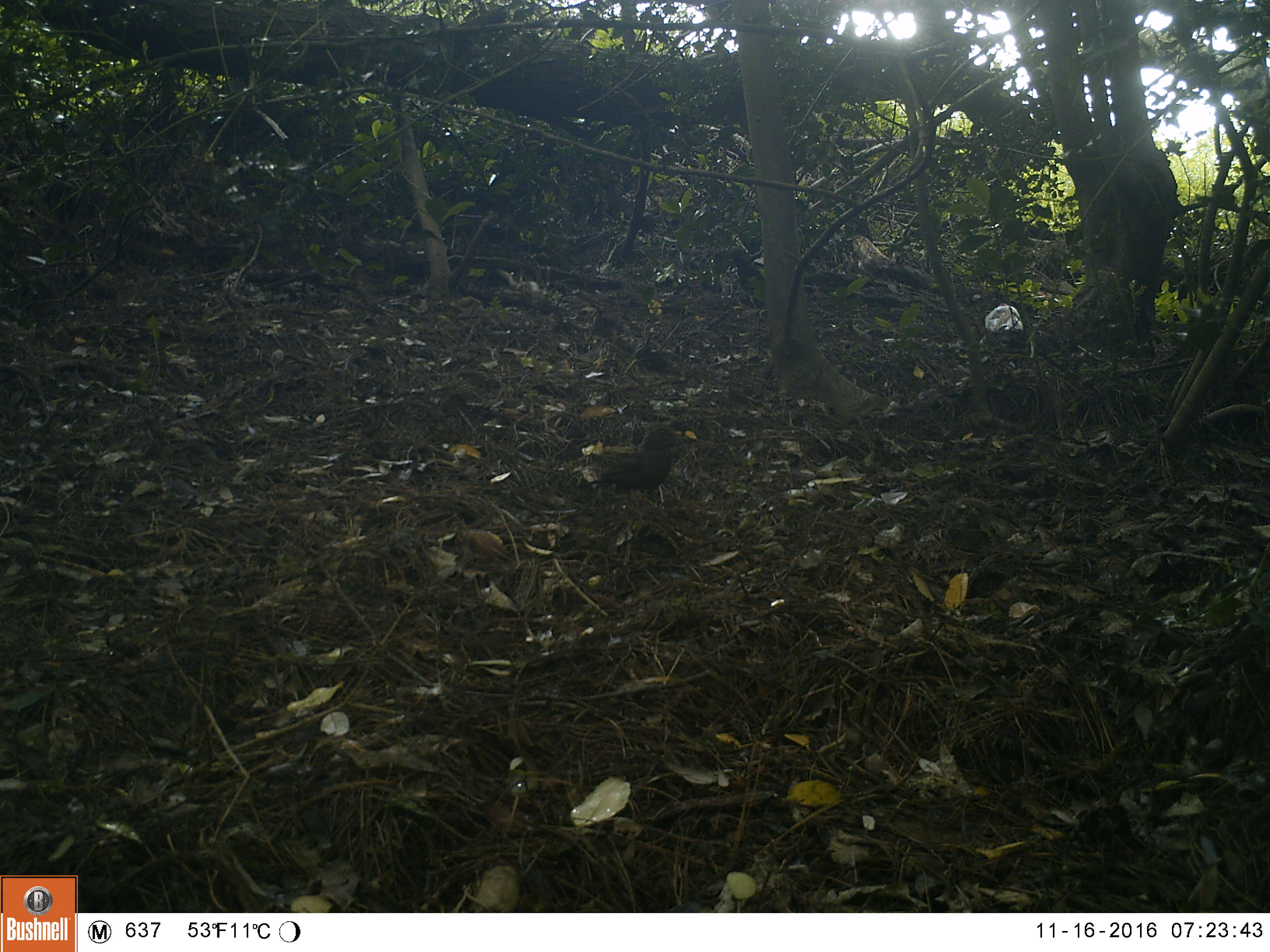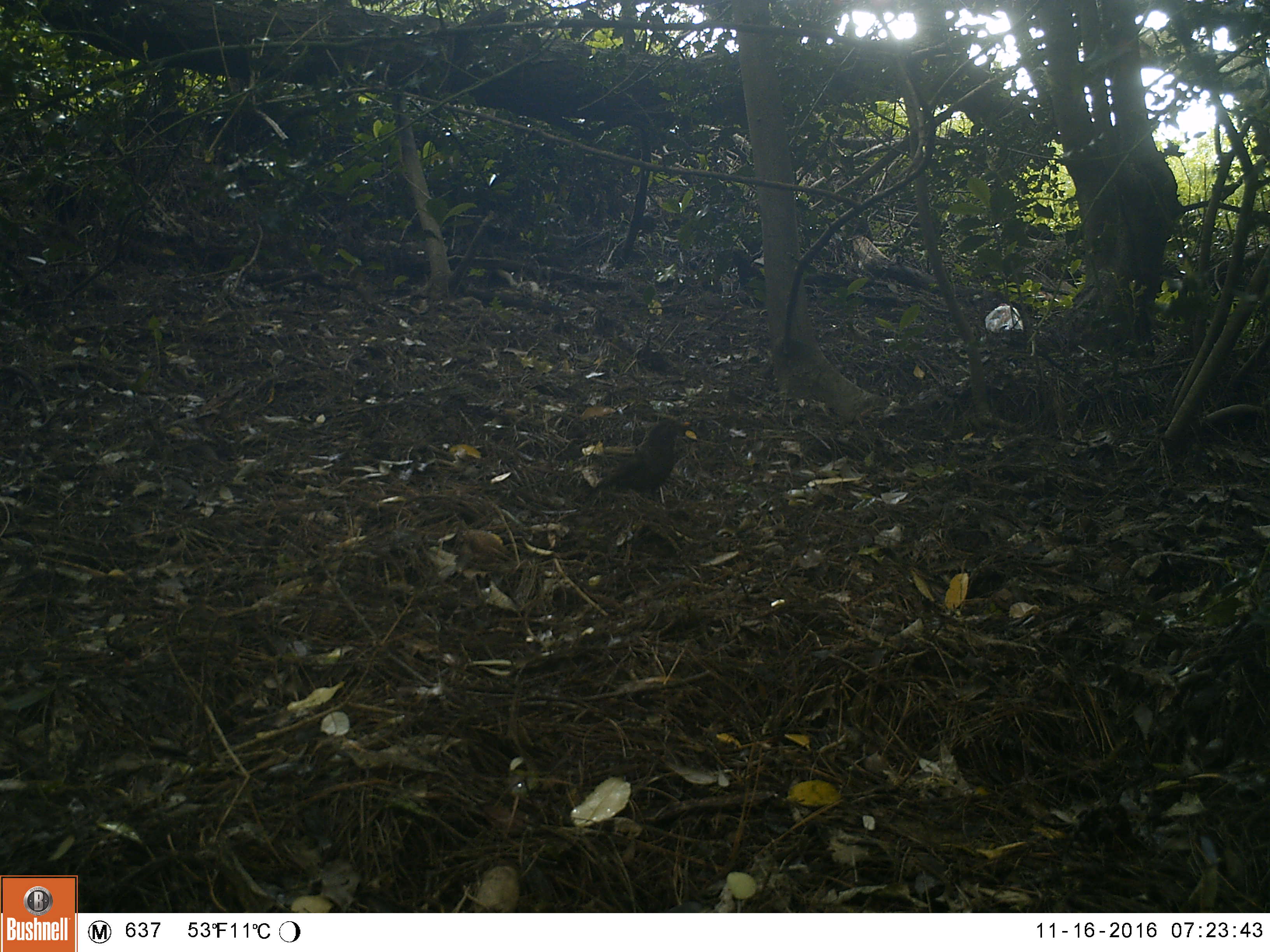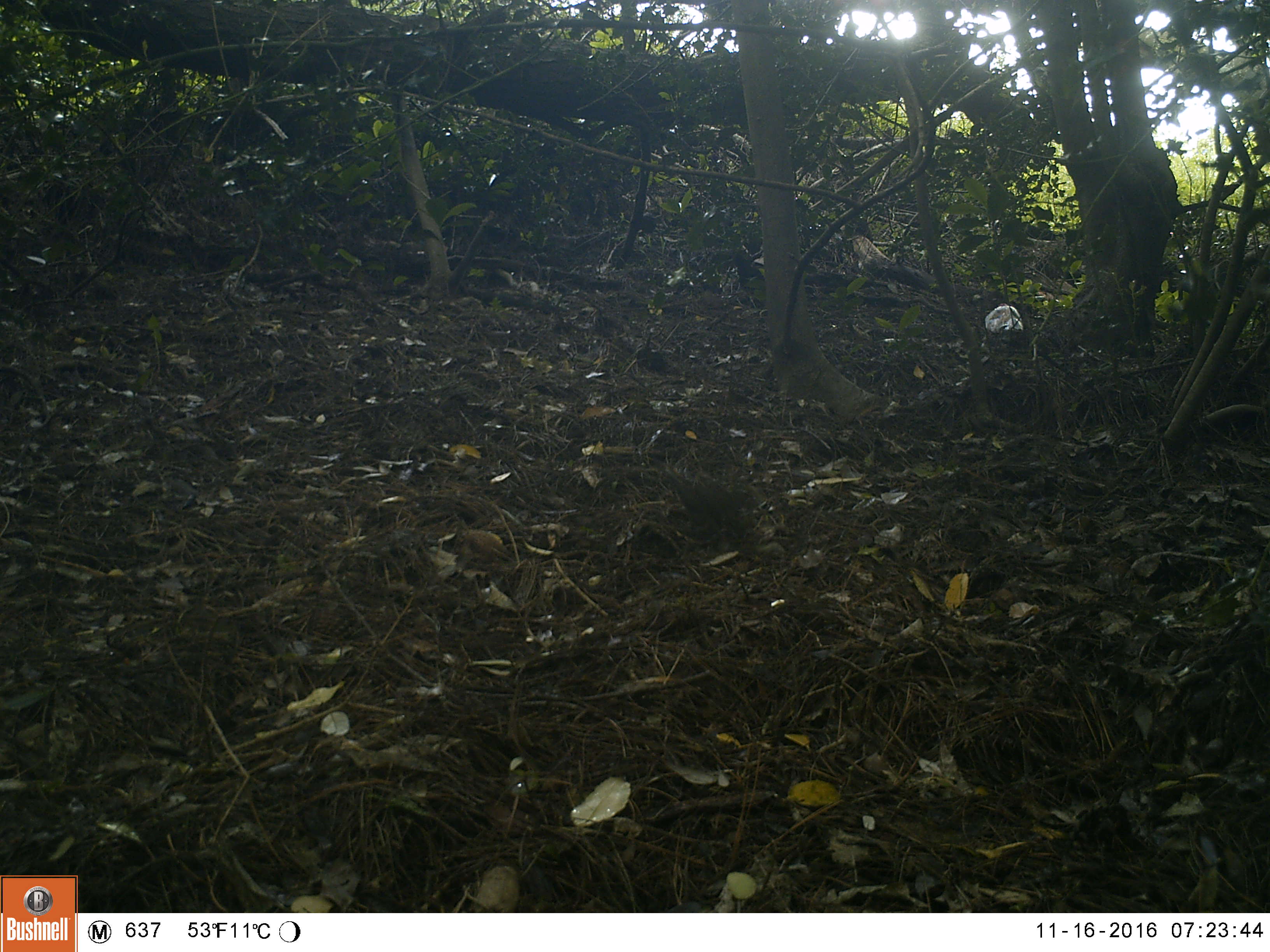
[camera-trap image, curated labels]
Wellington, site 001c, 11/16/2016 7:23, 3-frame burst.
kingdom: Animalia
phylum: Chordata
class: Aves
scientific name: Aves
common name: bird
Bird (Aves).